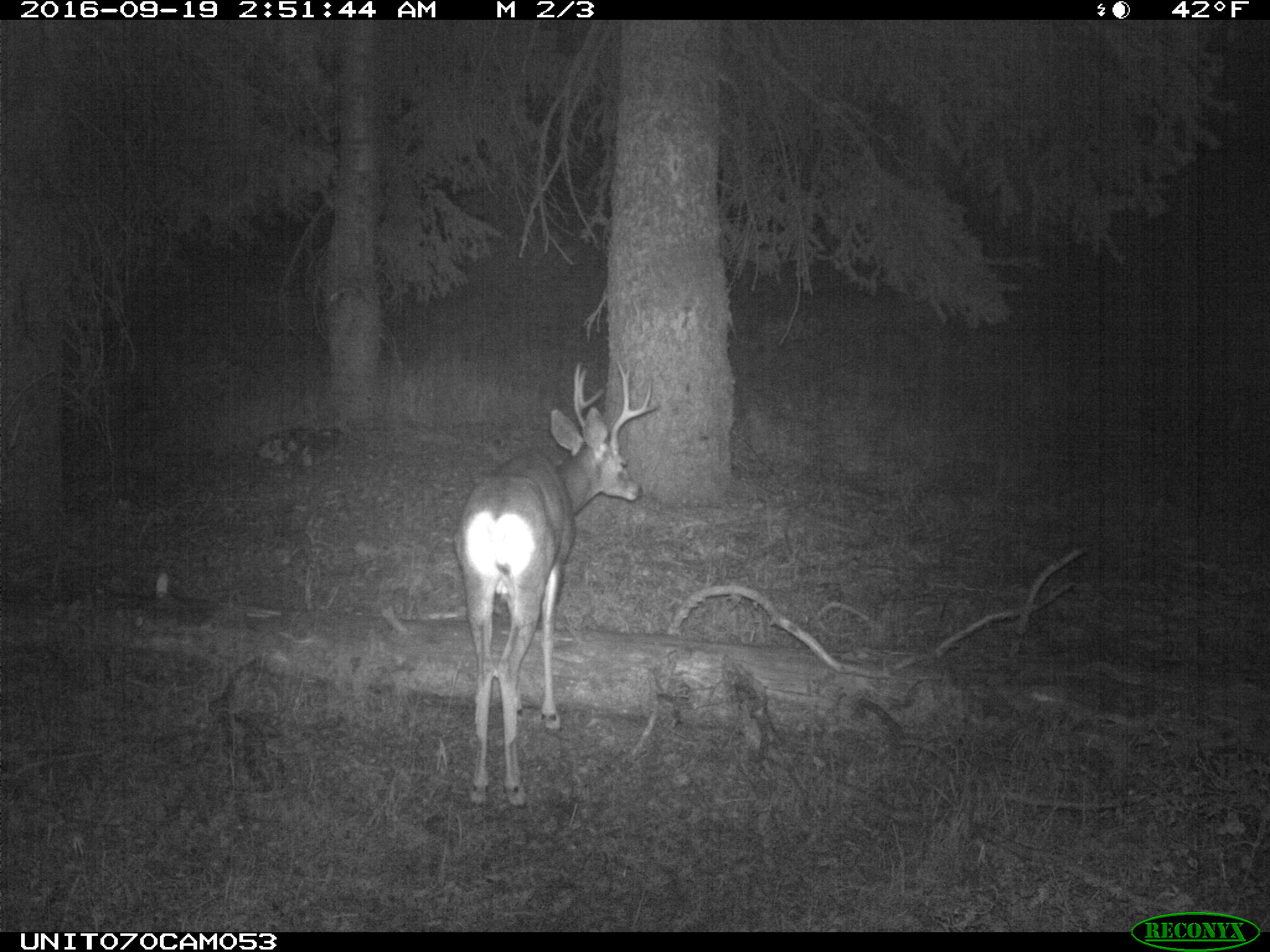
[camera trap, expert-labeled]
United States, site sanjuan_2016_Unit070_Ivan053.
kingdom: Animalia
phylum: Chordata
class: Mammalia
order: Artiodactyla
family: Cervidae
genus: Odocoileus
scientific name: Odocoileus hemionus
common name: mule deer